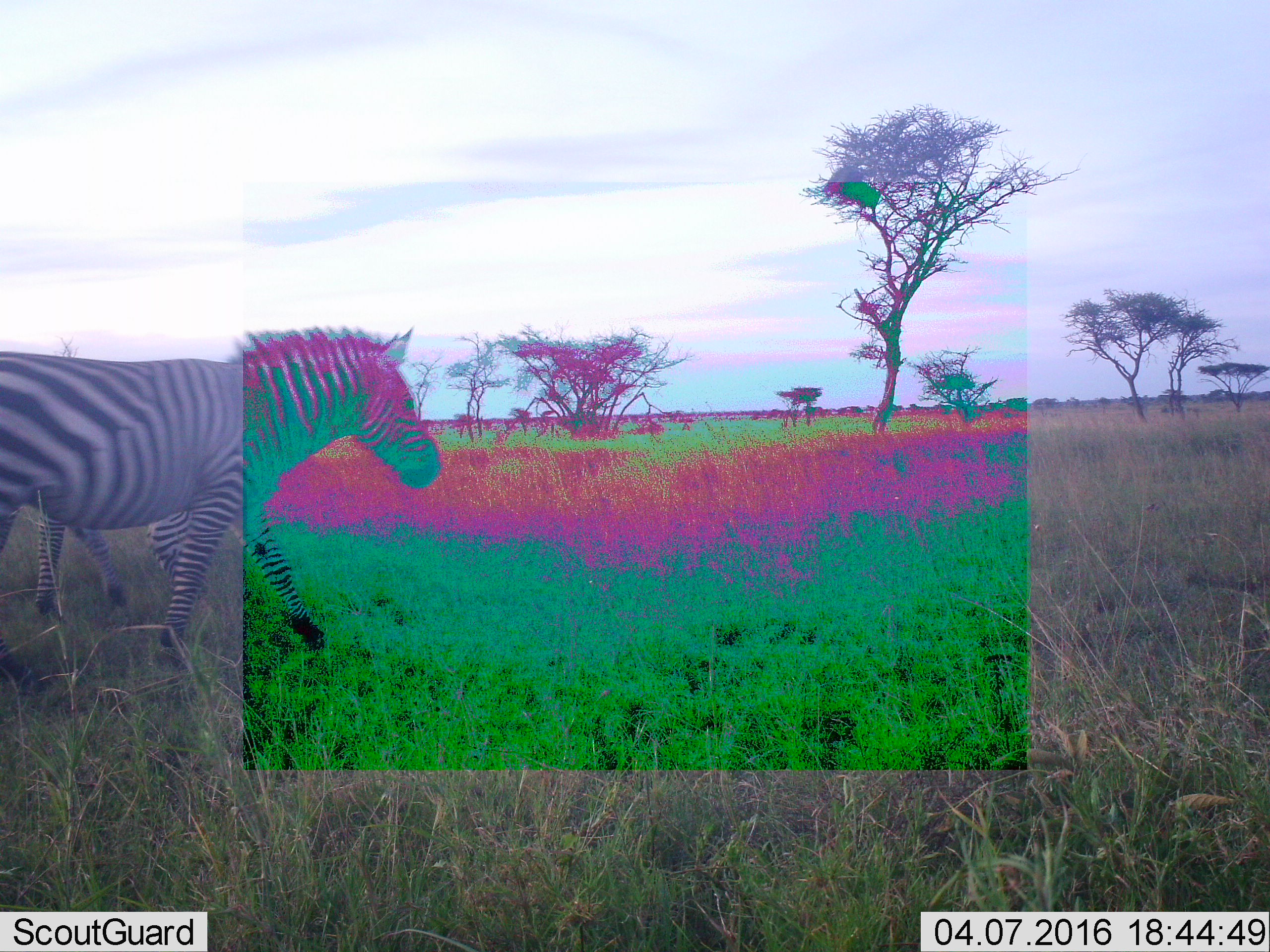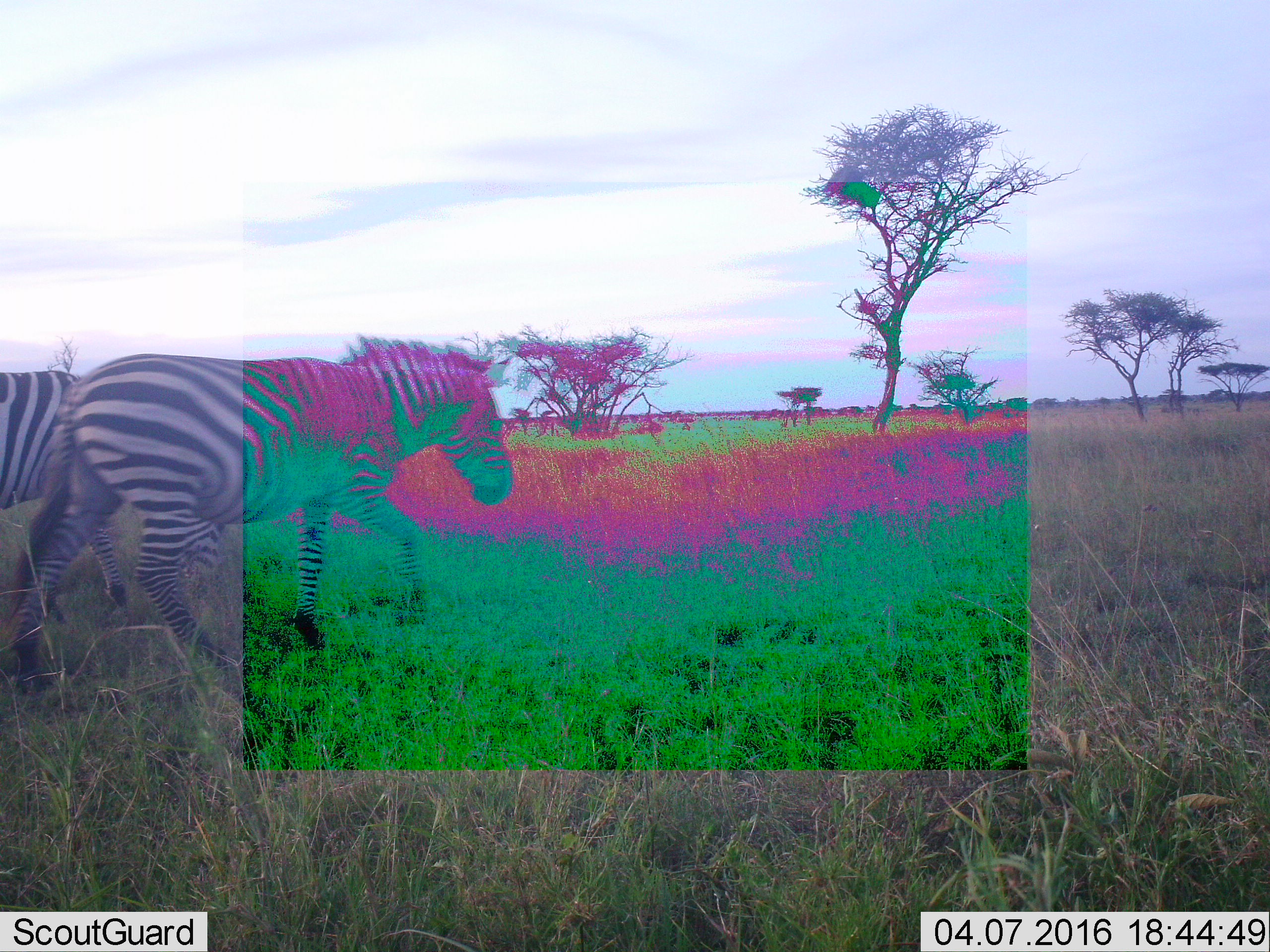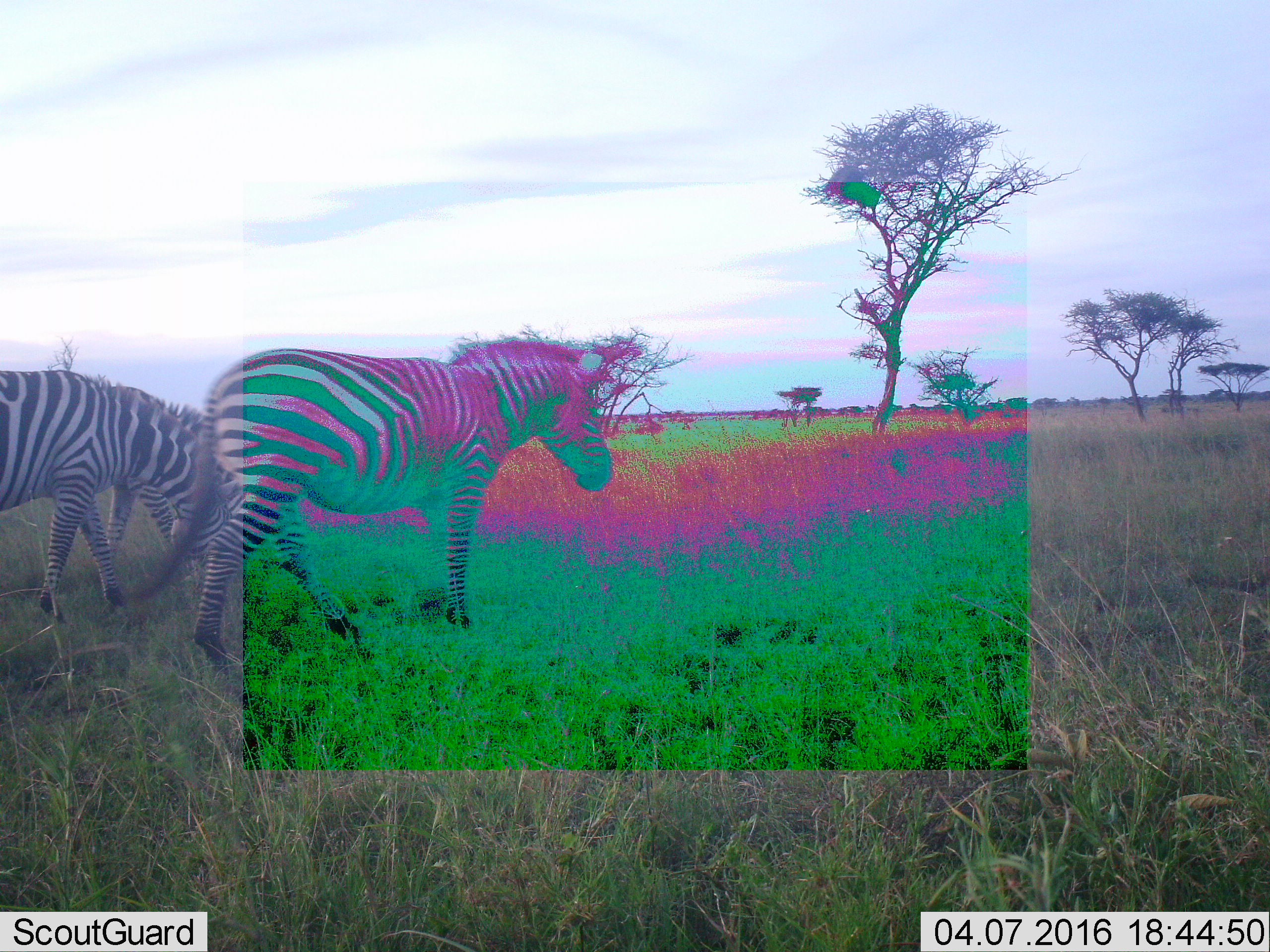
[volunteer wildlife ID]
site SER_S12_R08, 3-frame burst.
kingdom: Animalia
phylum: Chordata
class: Mammalia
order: Perissodactyla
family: Equidae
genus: Equus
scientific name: Equus quagga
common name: plains zebra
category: zebraplains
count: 2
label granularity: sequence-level